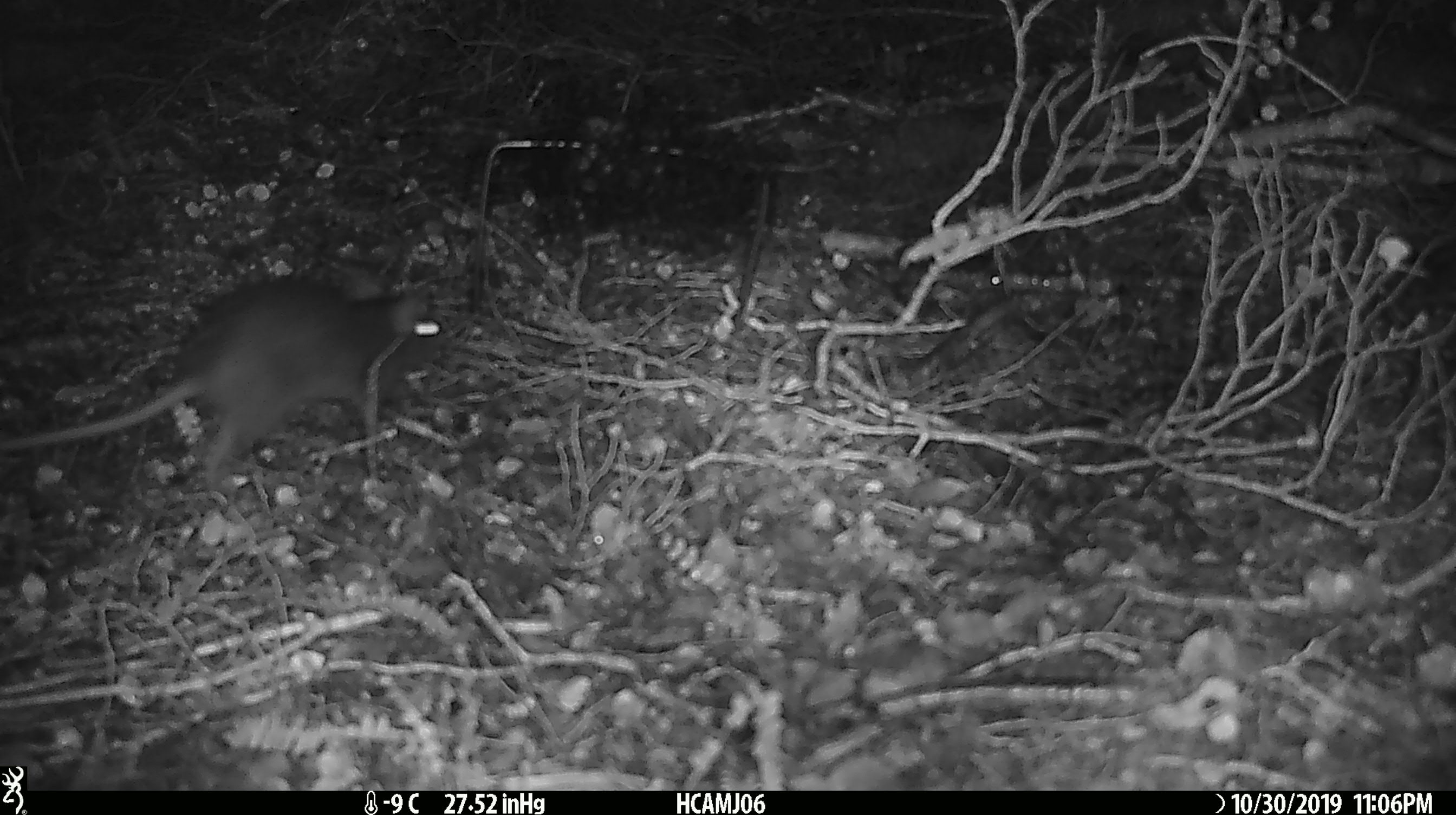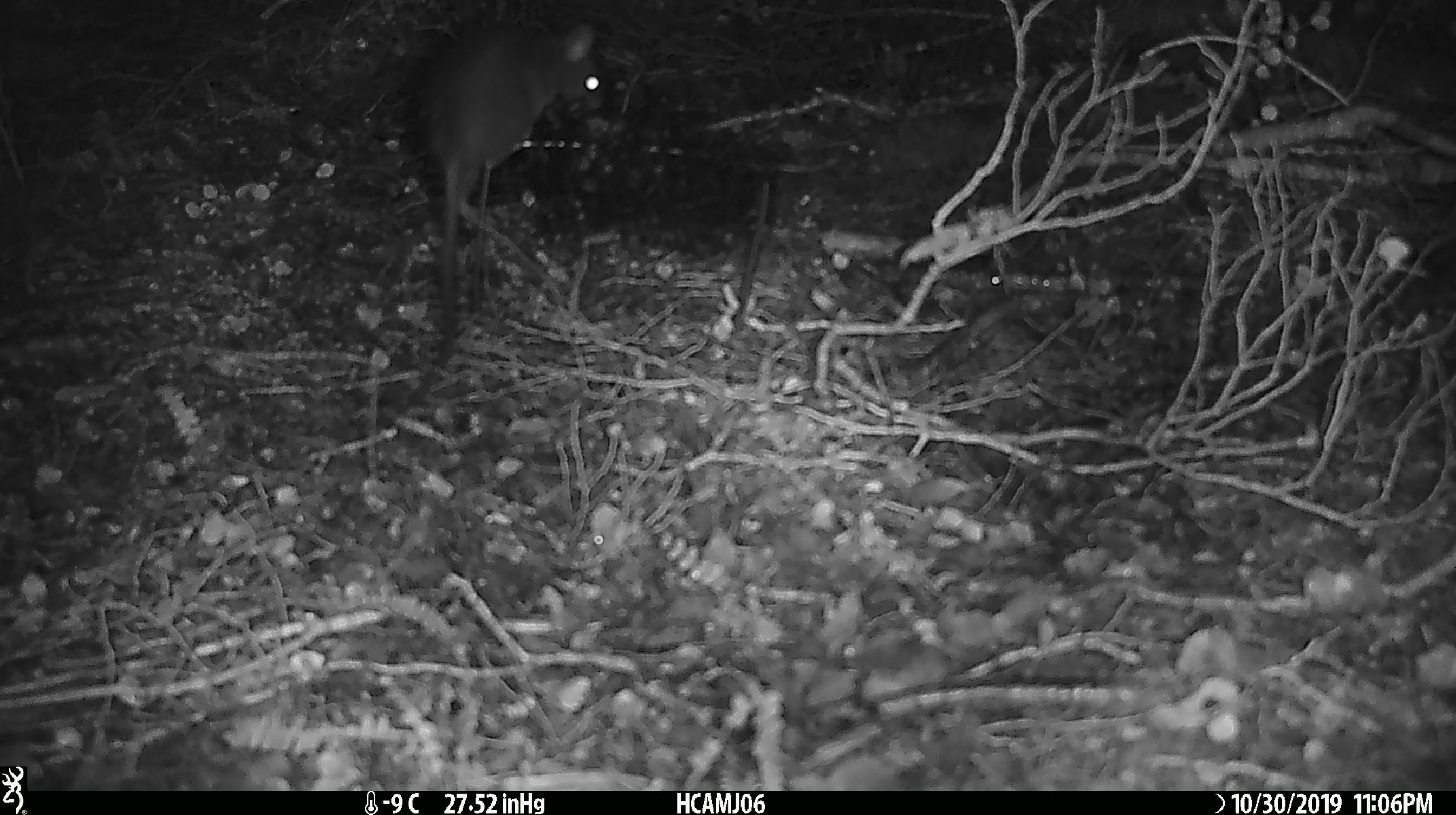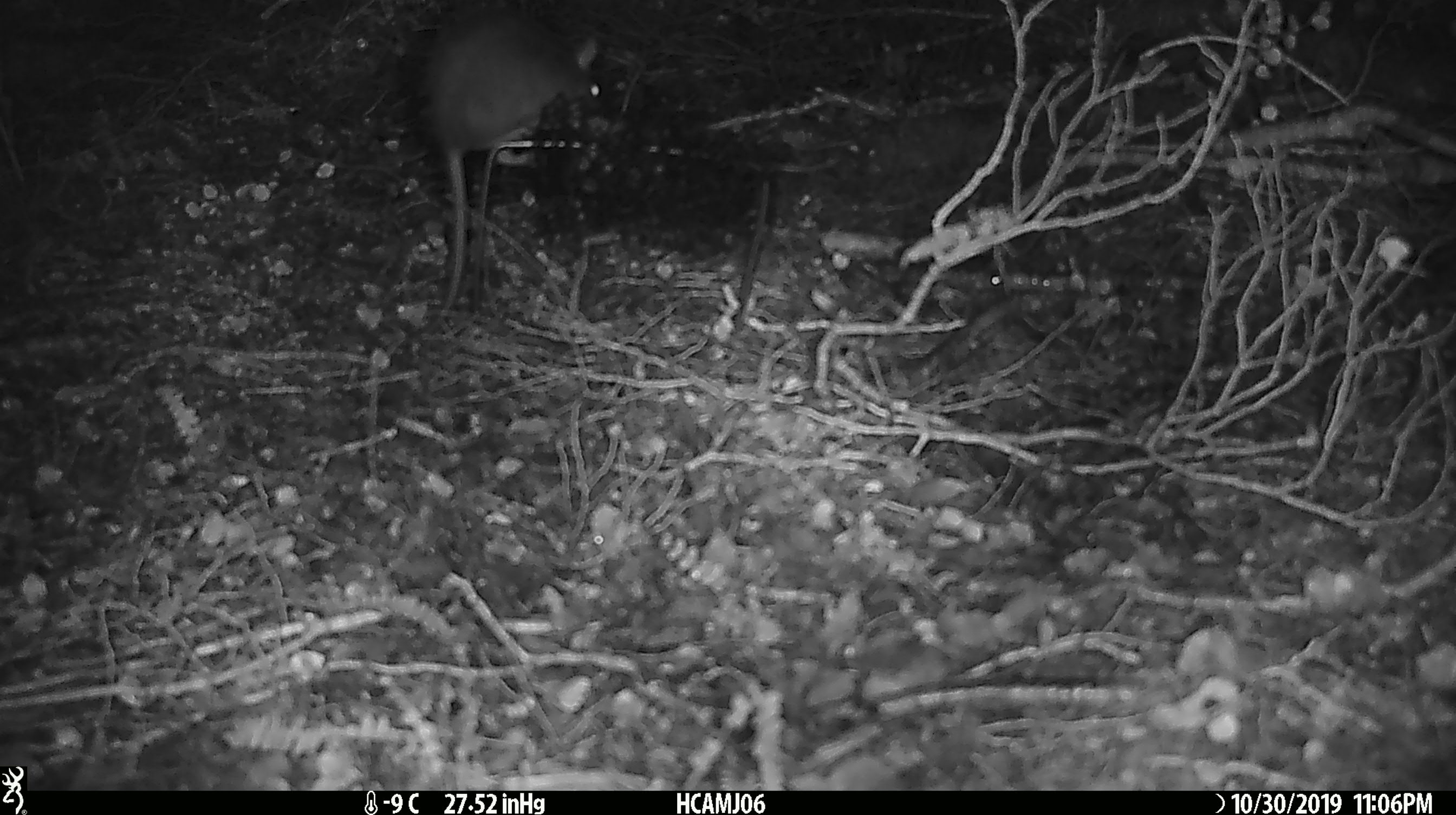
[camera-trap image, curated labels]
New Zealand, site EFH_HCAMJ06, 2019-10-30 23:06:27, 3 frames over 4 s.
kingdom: Animalia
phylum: Chordata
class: Mammalia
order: Rodentia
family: Muridae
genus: Rattus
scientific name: Rattus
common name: rat